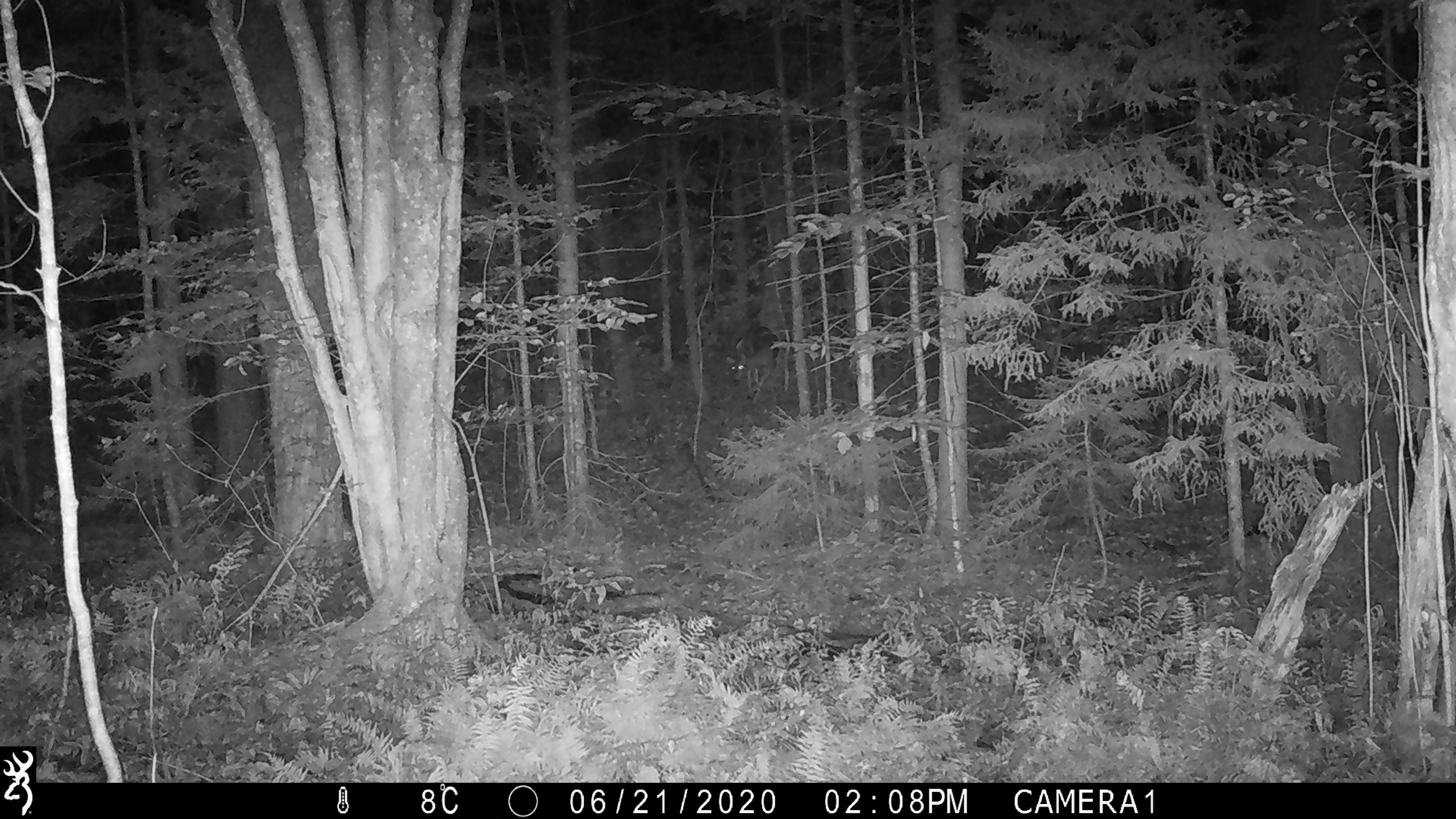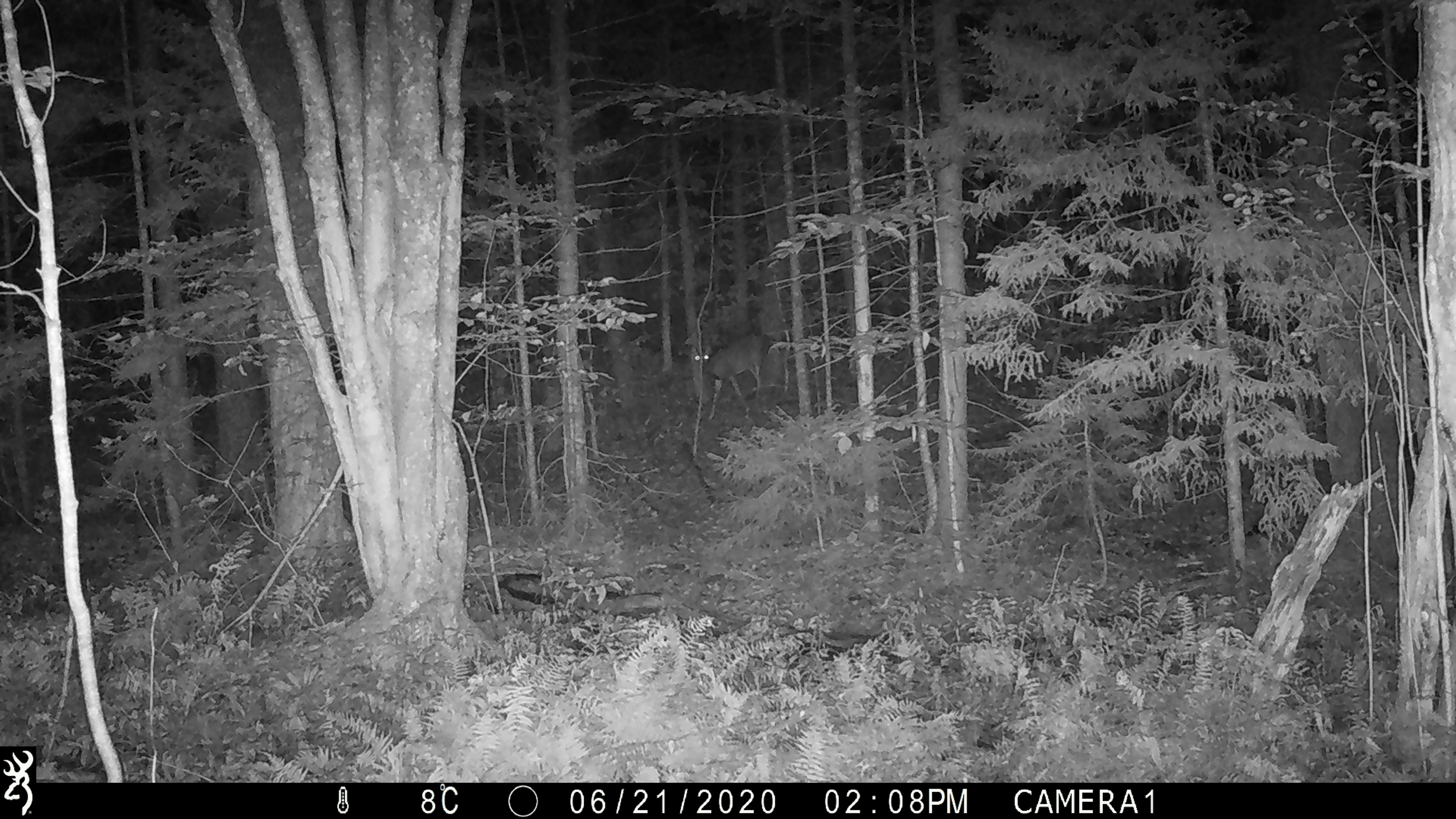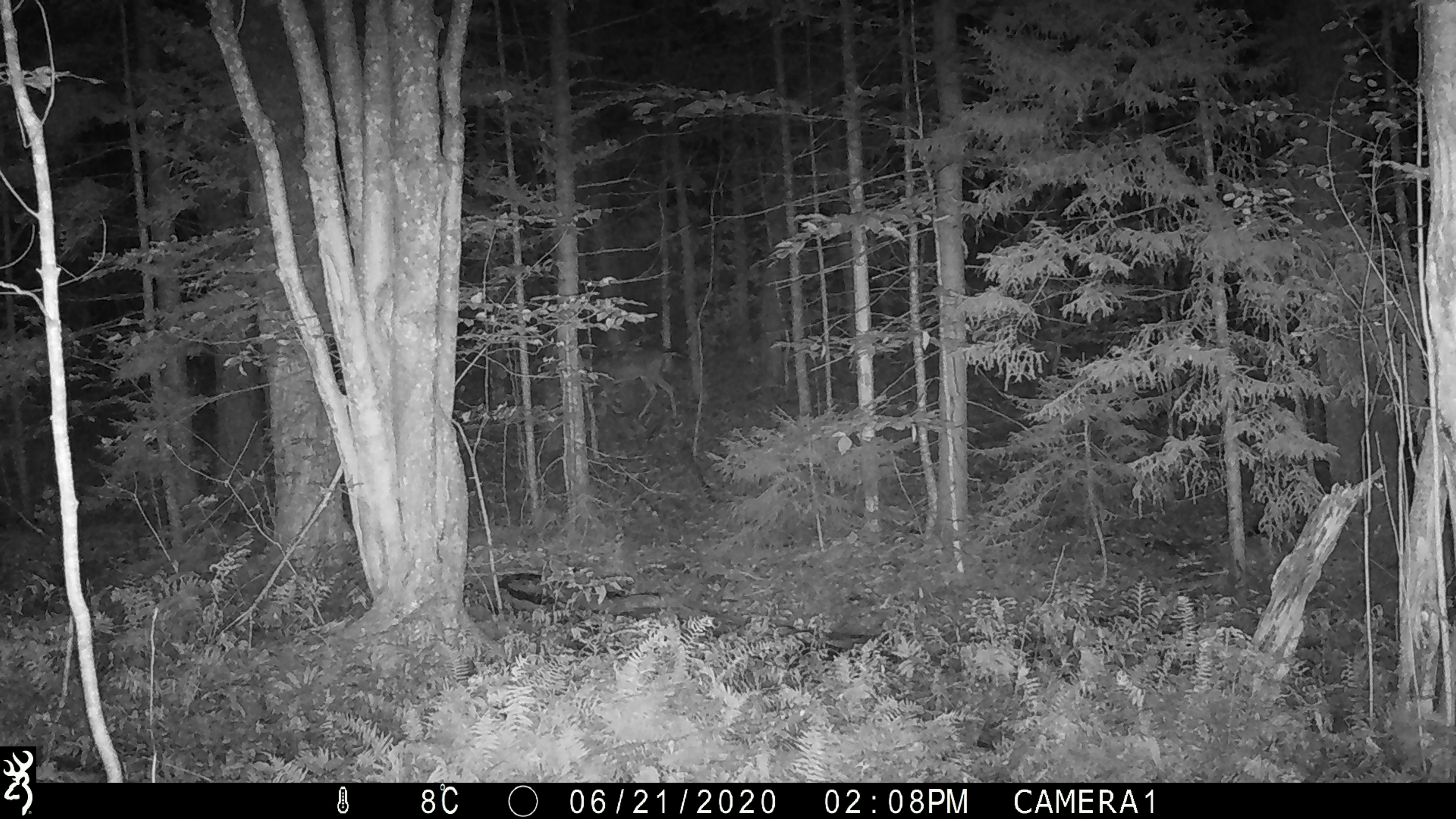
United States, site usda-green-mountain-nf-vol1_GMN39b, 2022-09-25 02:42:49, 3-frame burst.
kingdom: Animalia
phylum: Chordata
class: Mammalia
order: Artiodactyla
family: Cervidae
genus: Odocoileus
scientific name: Odocoileus virginianus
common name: white-tailed deer